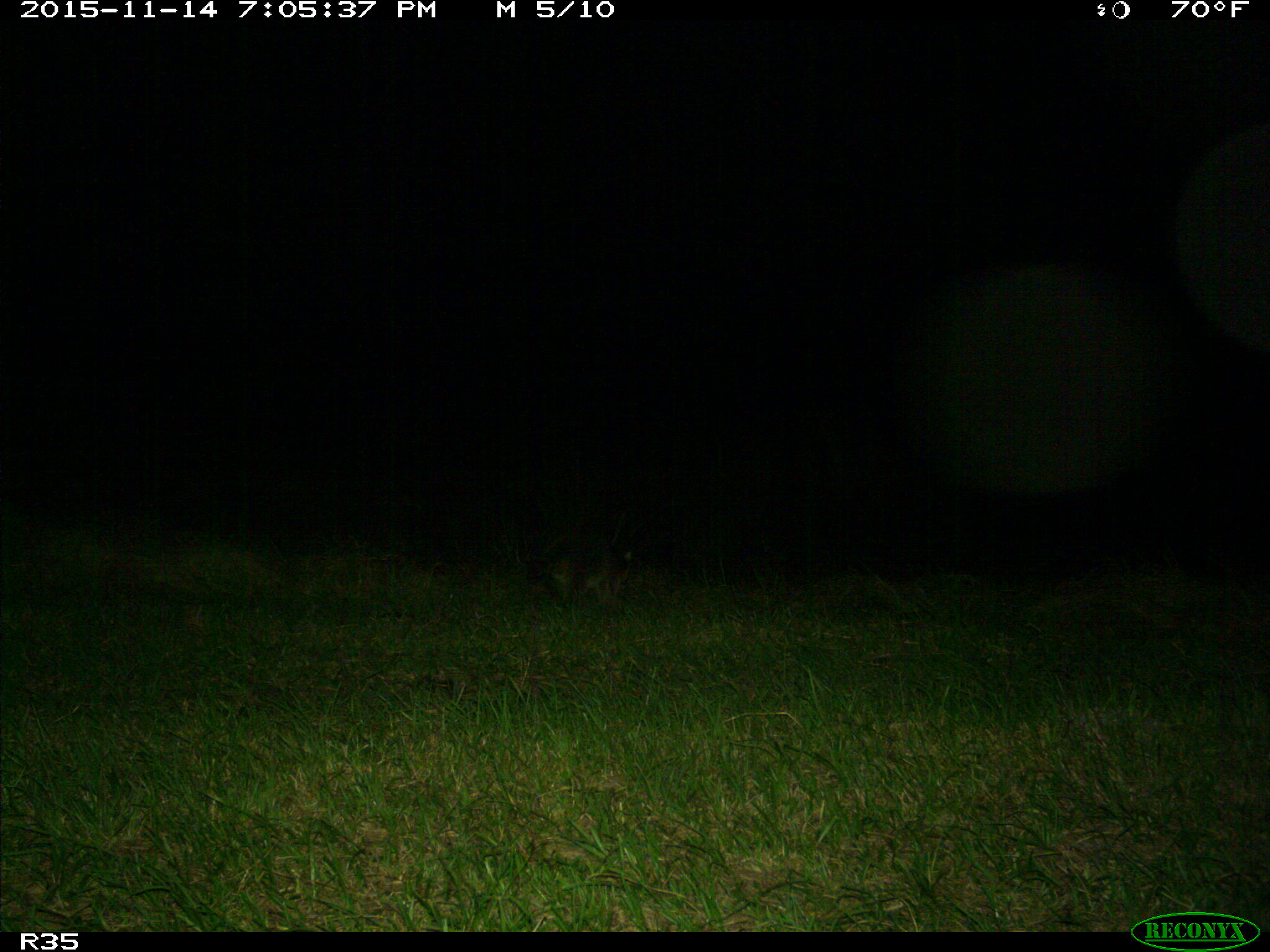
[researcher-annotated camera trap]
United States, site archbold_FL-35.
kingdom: Animalia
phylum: Chordata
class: Mammalia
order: Carnivora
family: Procyonidae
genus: Procyon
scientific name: Procyon lotor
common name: common raccoon